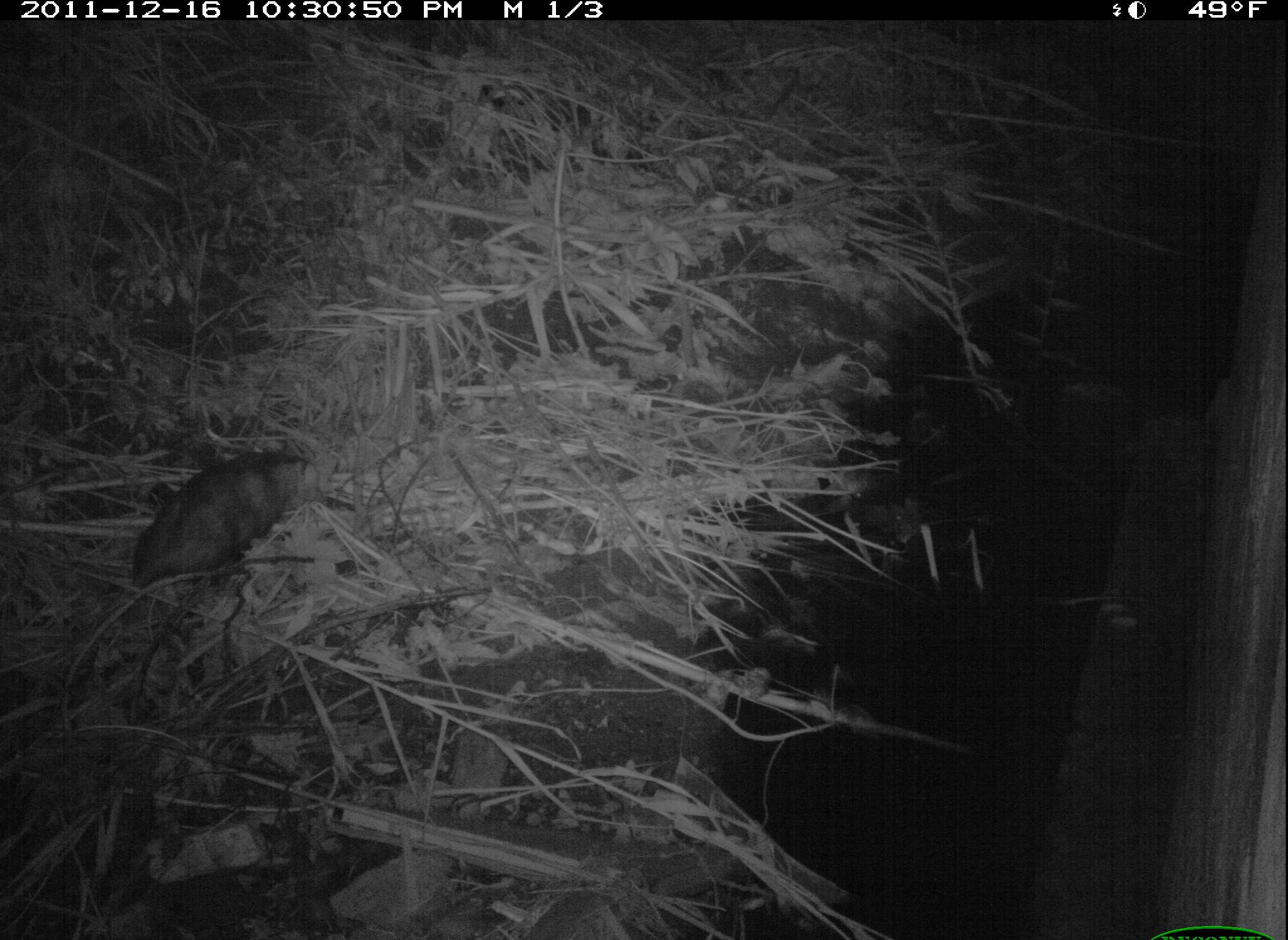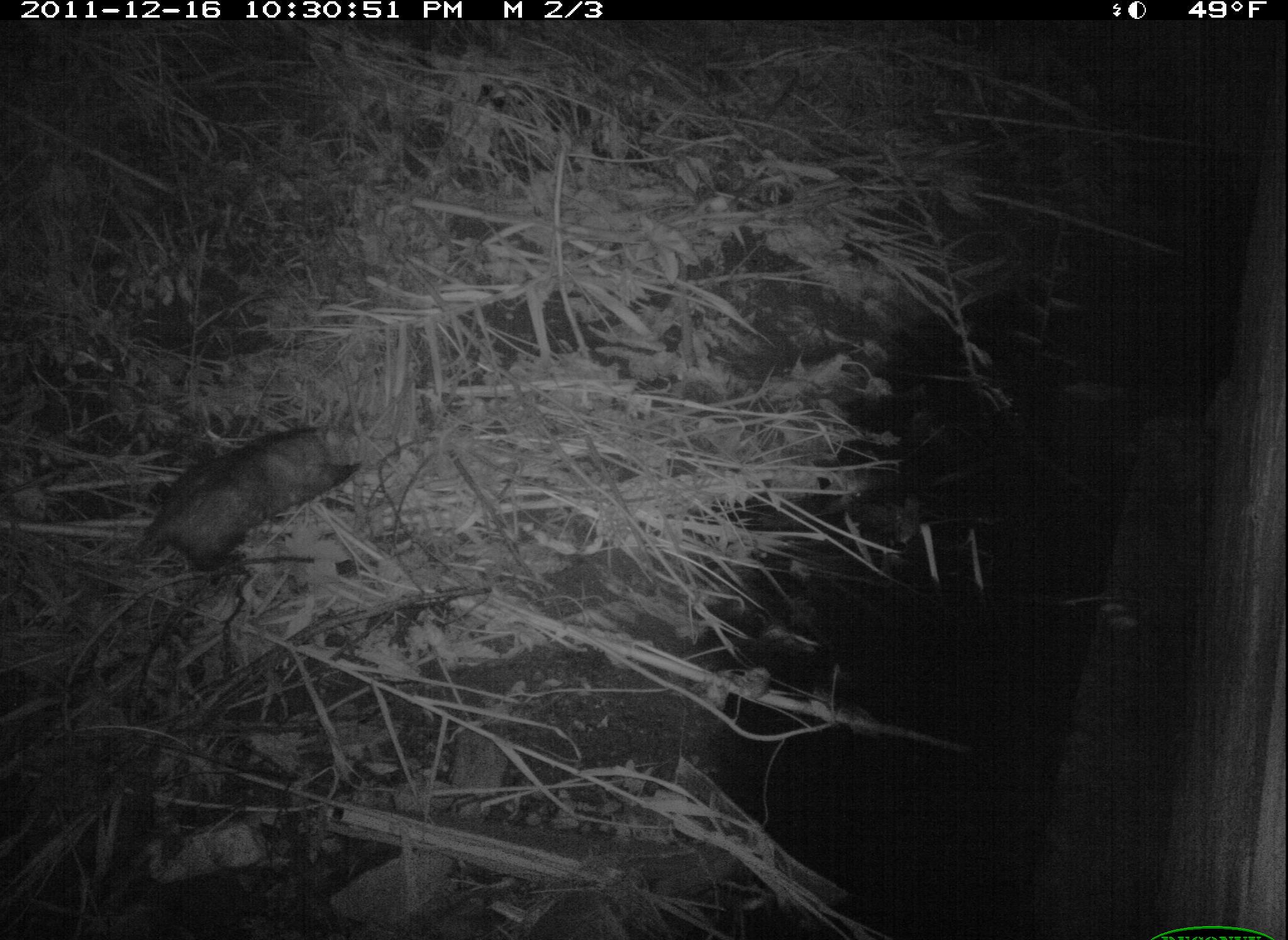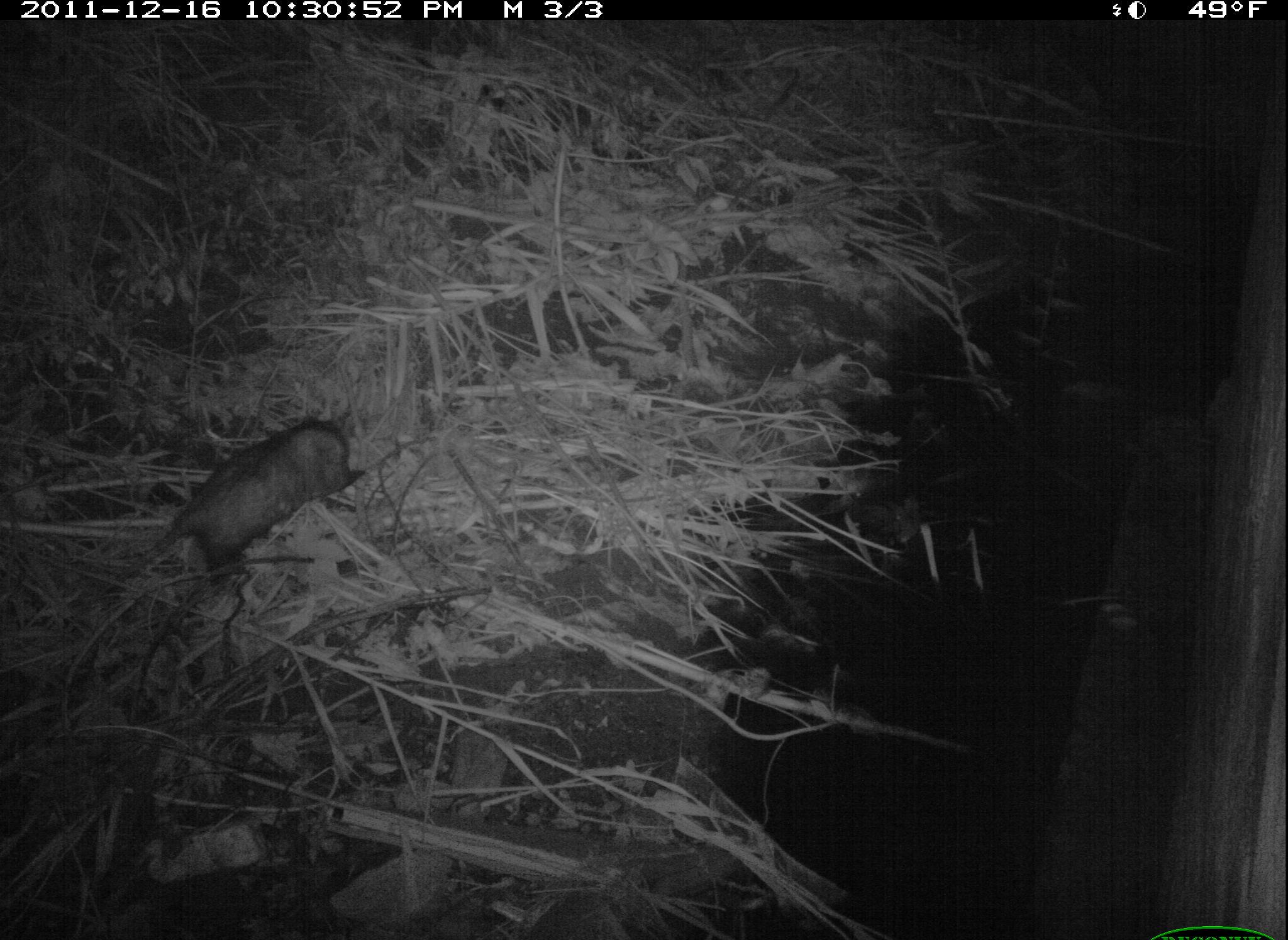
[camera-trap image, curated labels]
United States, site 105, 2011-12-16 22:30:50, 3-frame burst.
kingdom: Animalia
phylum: Chordata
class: Mammalia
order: Didelphimorphia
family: Didelphidae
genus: Didelphis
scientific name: Didelphis virginiana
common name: virginia opossum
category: opossum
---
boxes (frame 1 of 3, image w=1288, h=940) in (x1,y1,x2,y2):
opossum: (92,443,332,622)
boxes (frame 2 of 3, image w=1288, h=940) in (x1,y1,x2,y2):
opossum: (97,412,370,606)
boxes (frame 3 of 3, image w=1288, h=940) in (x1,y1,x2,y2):
opossum: (101,399,372,610)